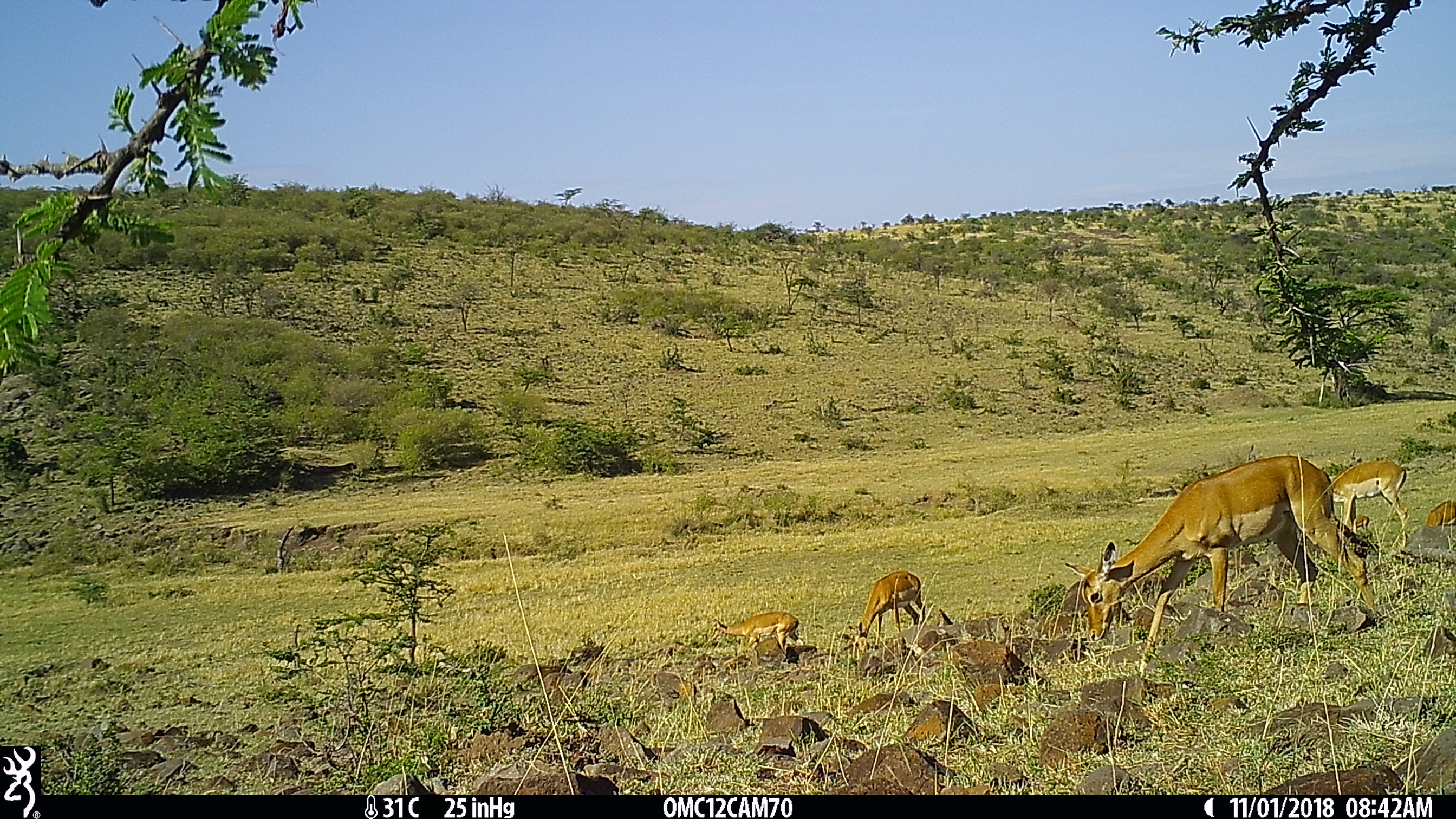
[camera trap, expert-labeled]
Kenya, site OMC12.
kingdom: Animalia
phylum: Chordata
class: Mammalia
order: Artiodactyla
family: Bovidae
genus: Aepyceros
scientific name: Aepyceros melampus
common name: impala